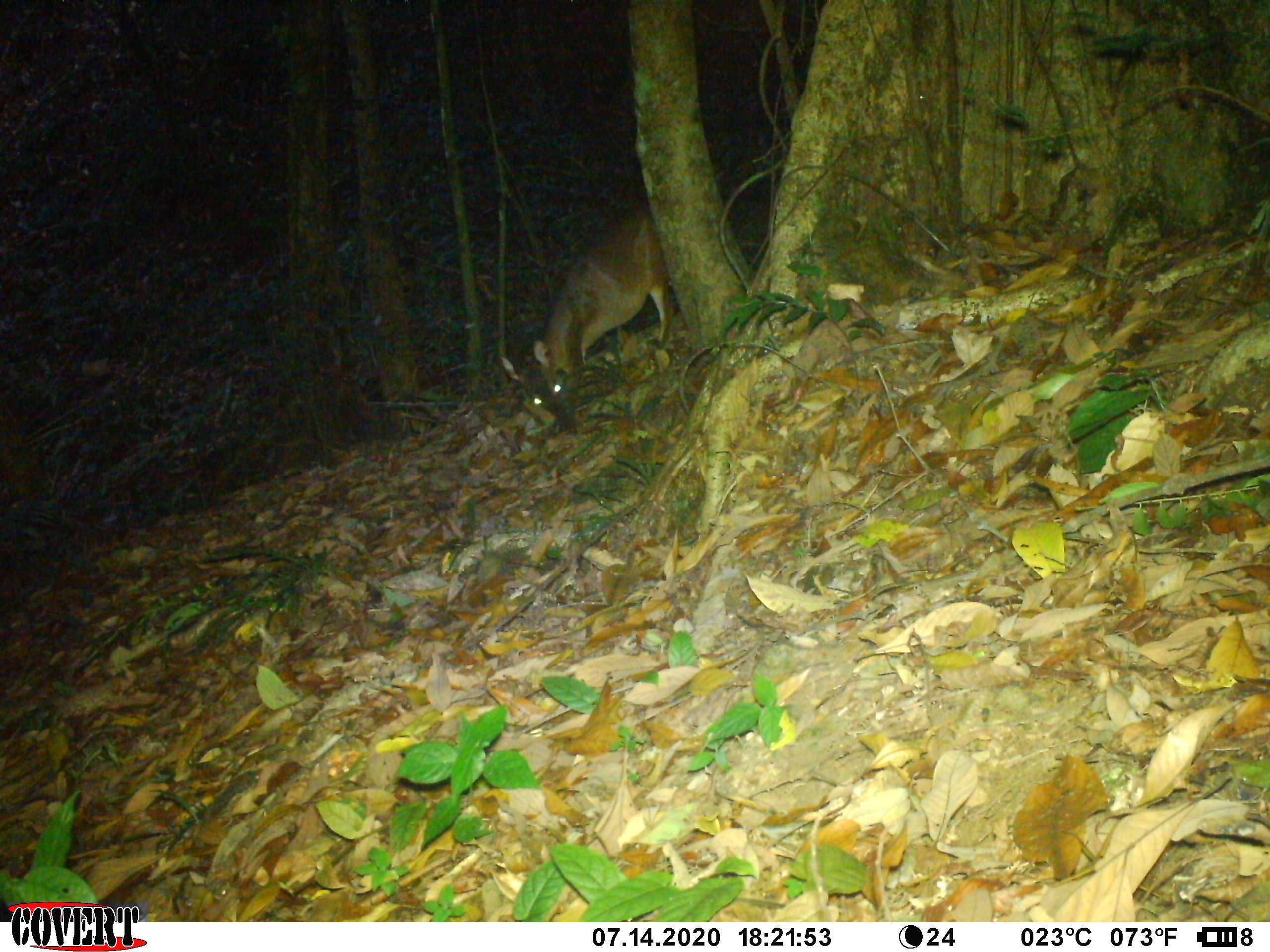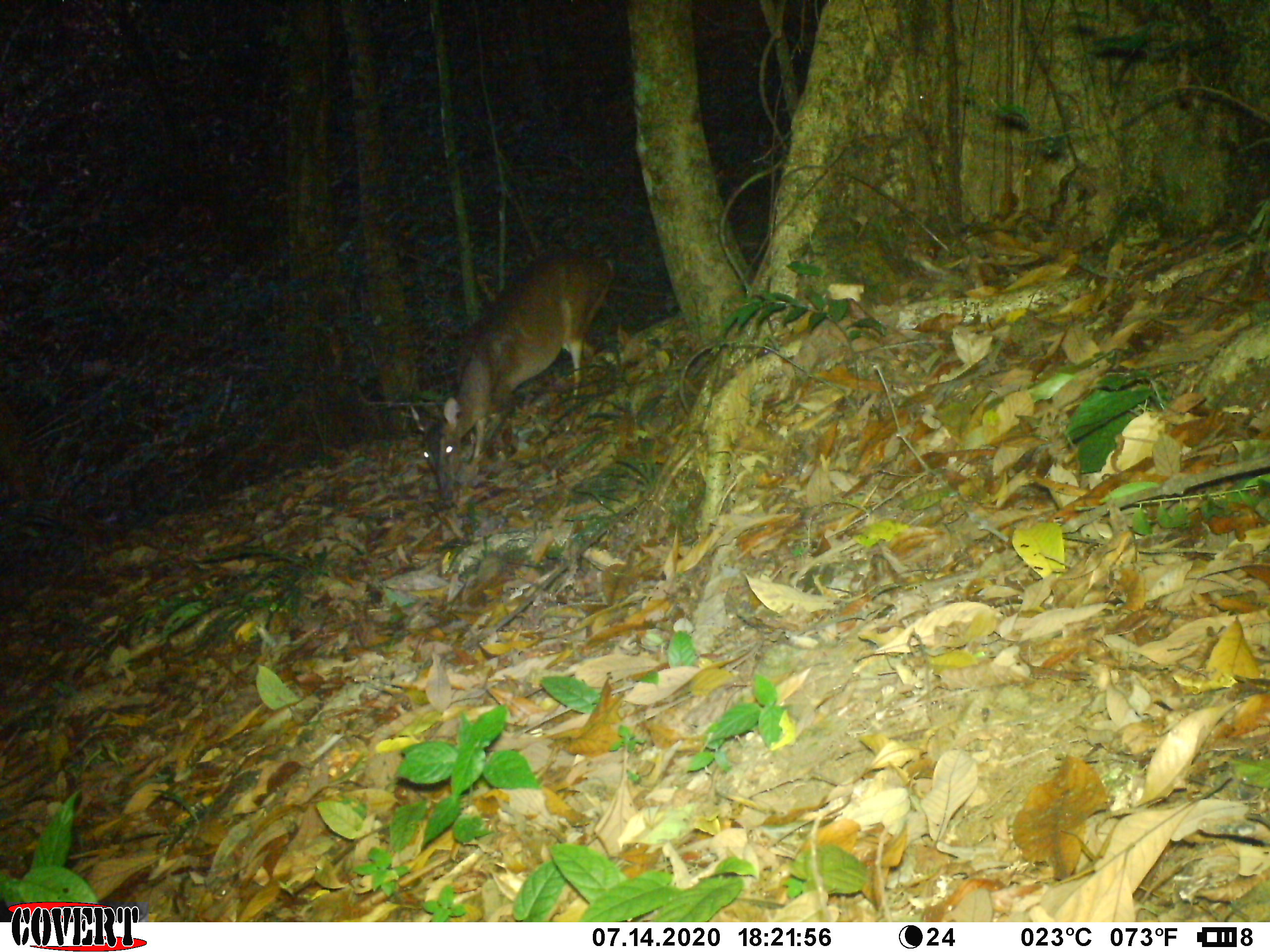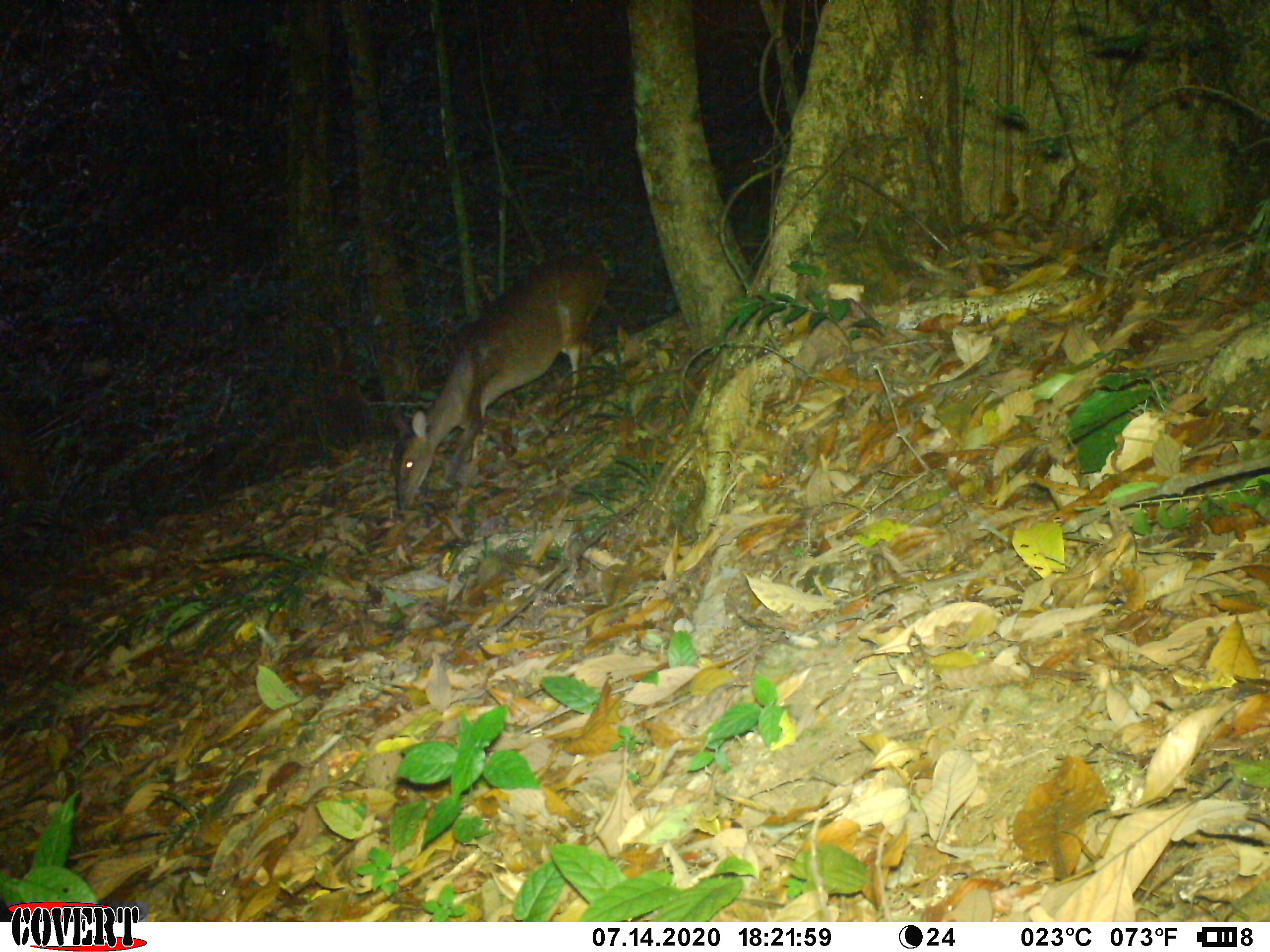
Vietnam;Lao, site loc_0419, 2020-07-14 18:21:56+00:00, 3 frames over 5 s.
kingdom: Animalia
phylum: Chordata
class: Mammalia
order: Artiodactyla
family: Cervidae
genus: Muntiacus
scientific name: Muntiacus vuquangensis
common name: large-antlered muntjac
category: large antlered muntjac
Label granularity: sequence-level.